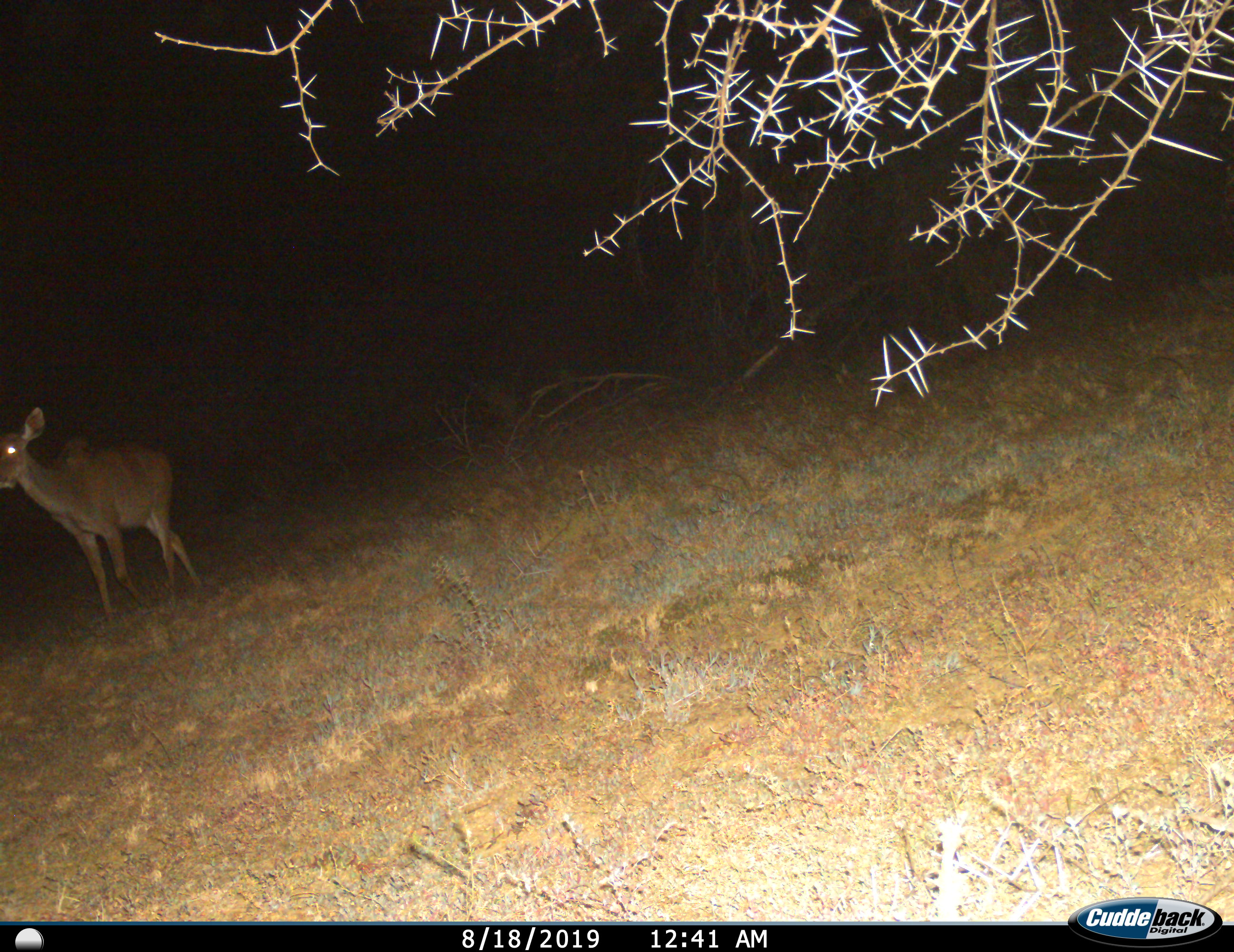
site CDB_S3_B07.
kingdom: Animalia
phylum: Chordata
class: Mammalia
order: Artiodactyla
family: Bovidae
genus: Tragelaphus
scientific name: Tragelaphus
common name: kudu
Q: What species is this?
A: Kudu (Tragelaphus).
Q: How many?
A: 1.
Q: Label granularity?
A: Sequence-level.